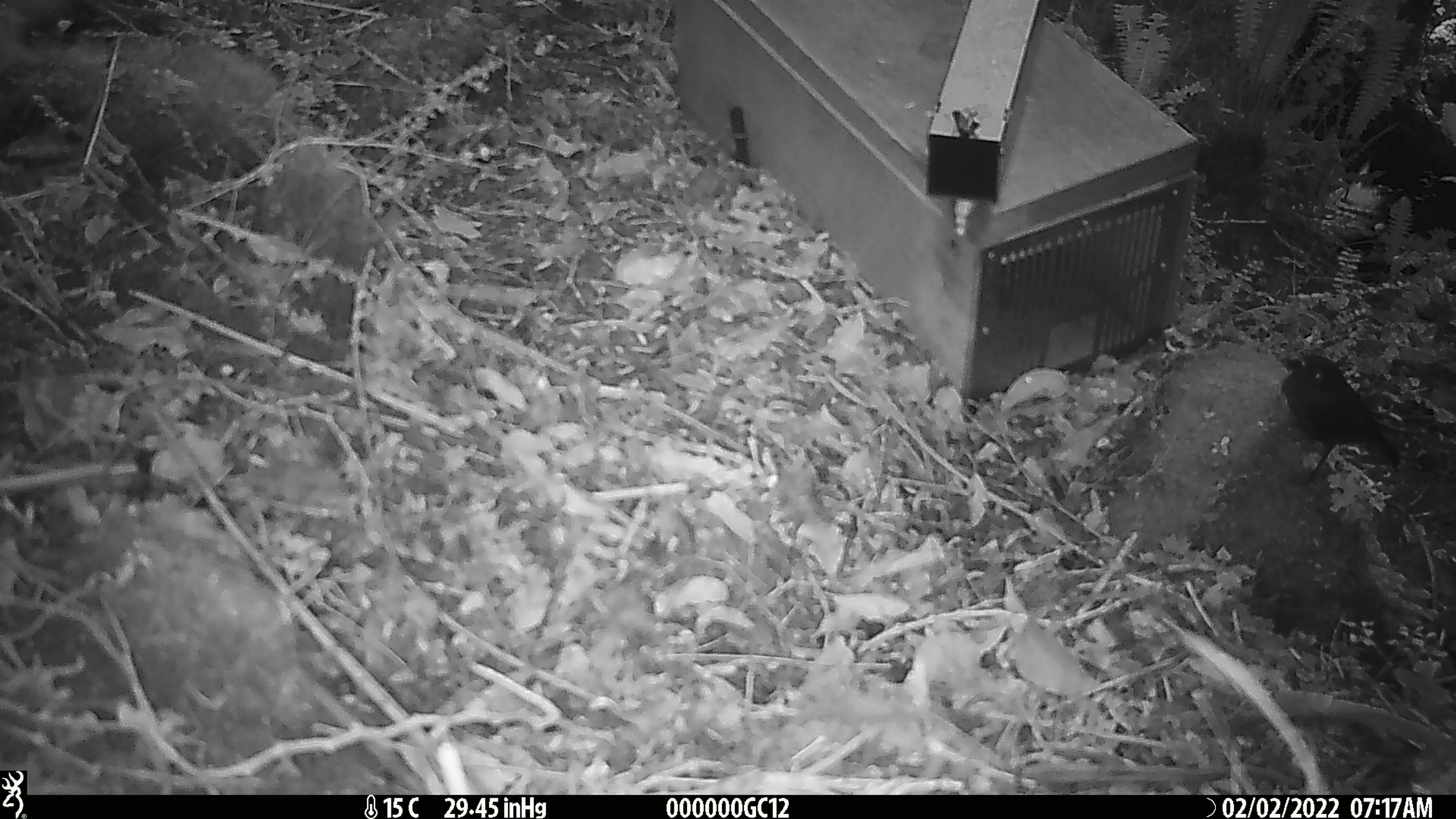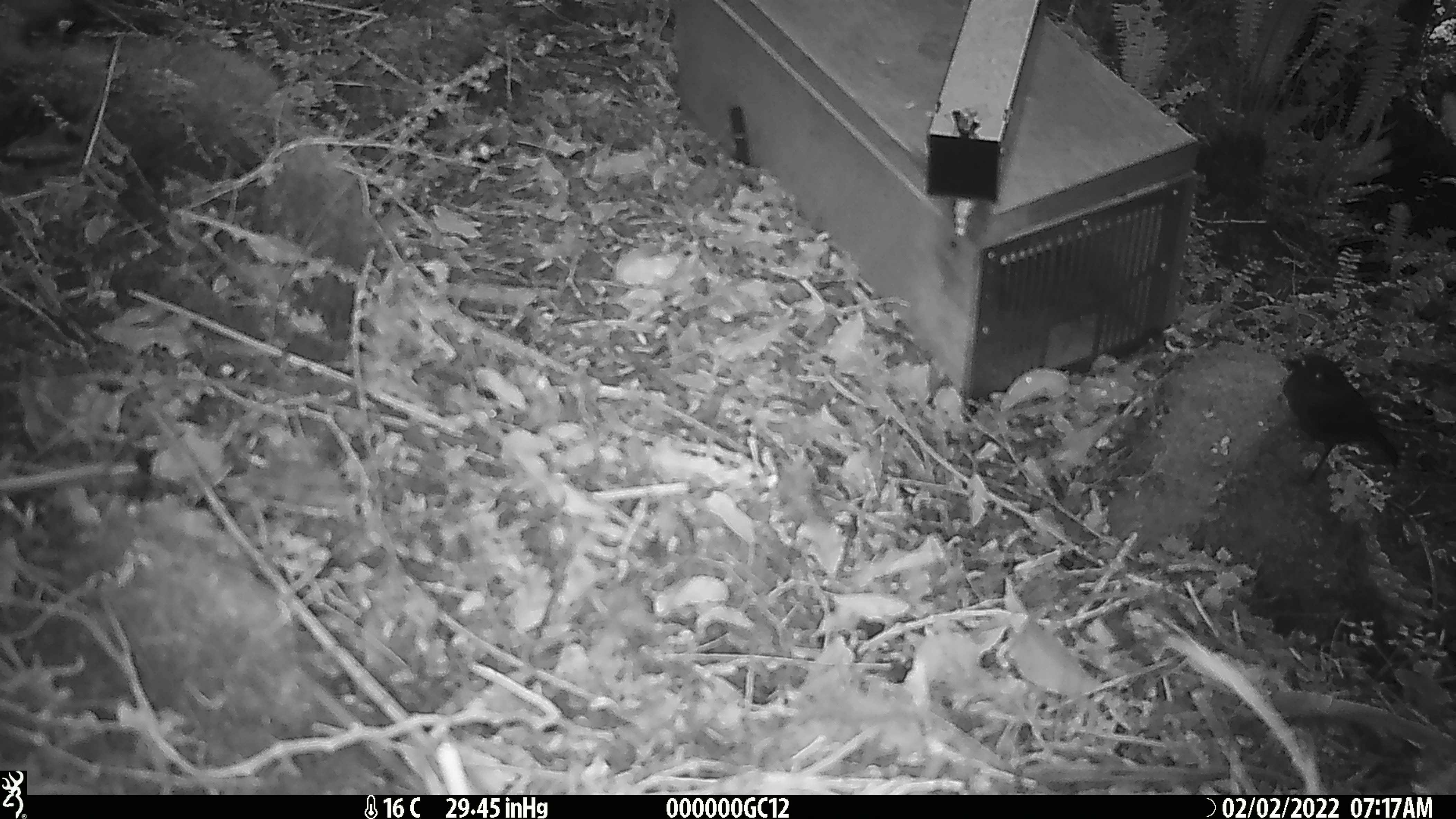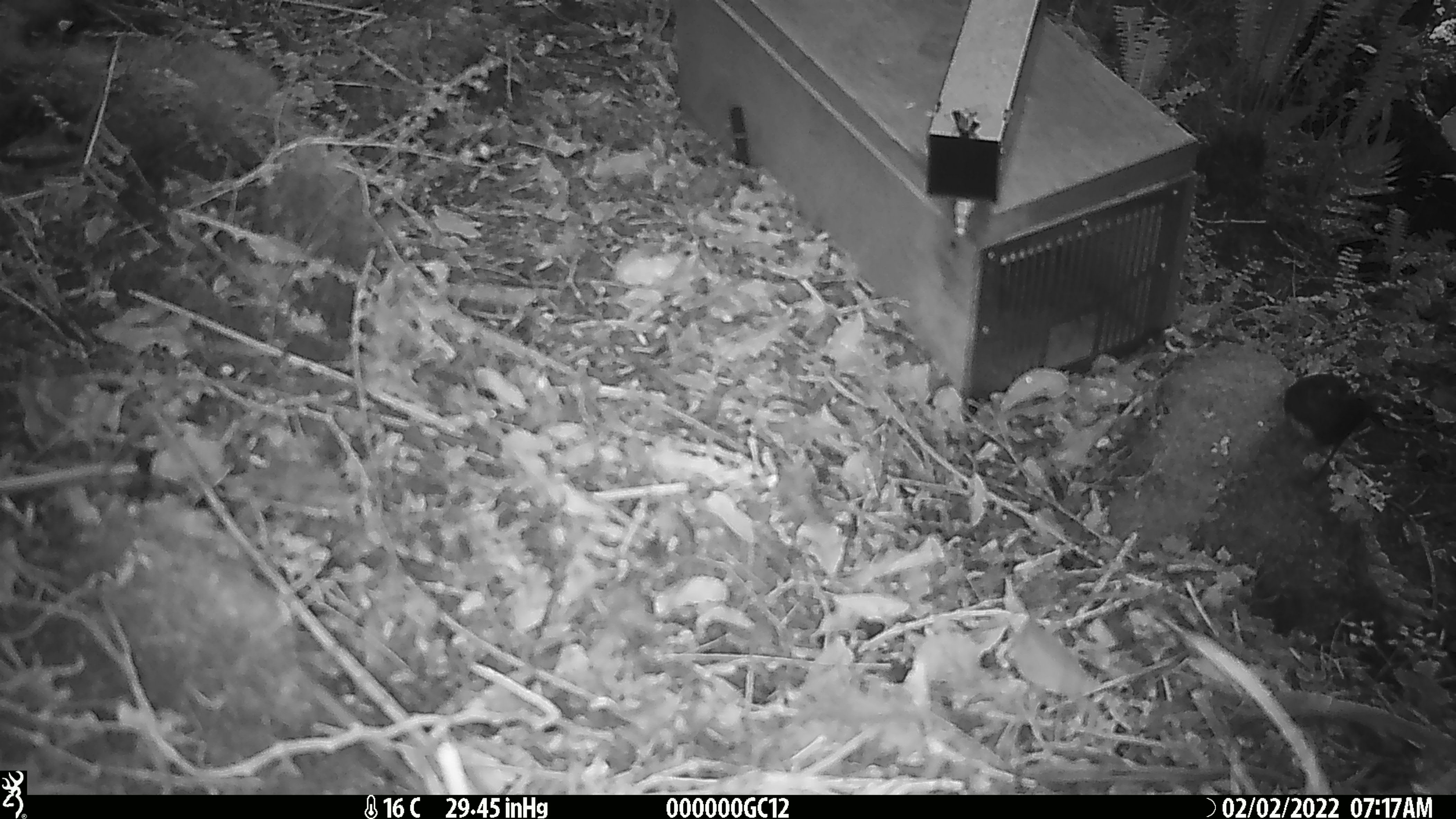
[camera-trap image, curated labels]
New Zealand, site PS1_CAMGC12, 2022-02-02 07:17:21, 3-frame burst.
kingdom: Animalia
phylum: Chordata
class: Aves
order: Passeriformes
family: Petroicidae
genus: Petroica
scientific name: Petroica australis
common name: new zealand robin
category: robin